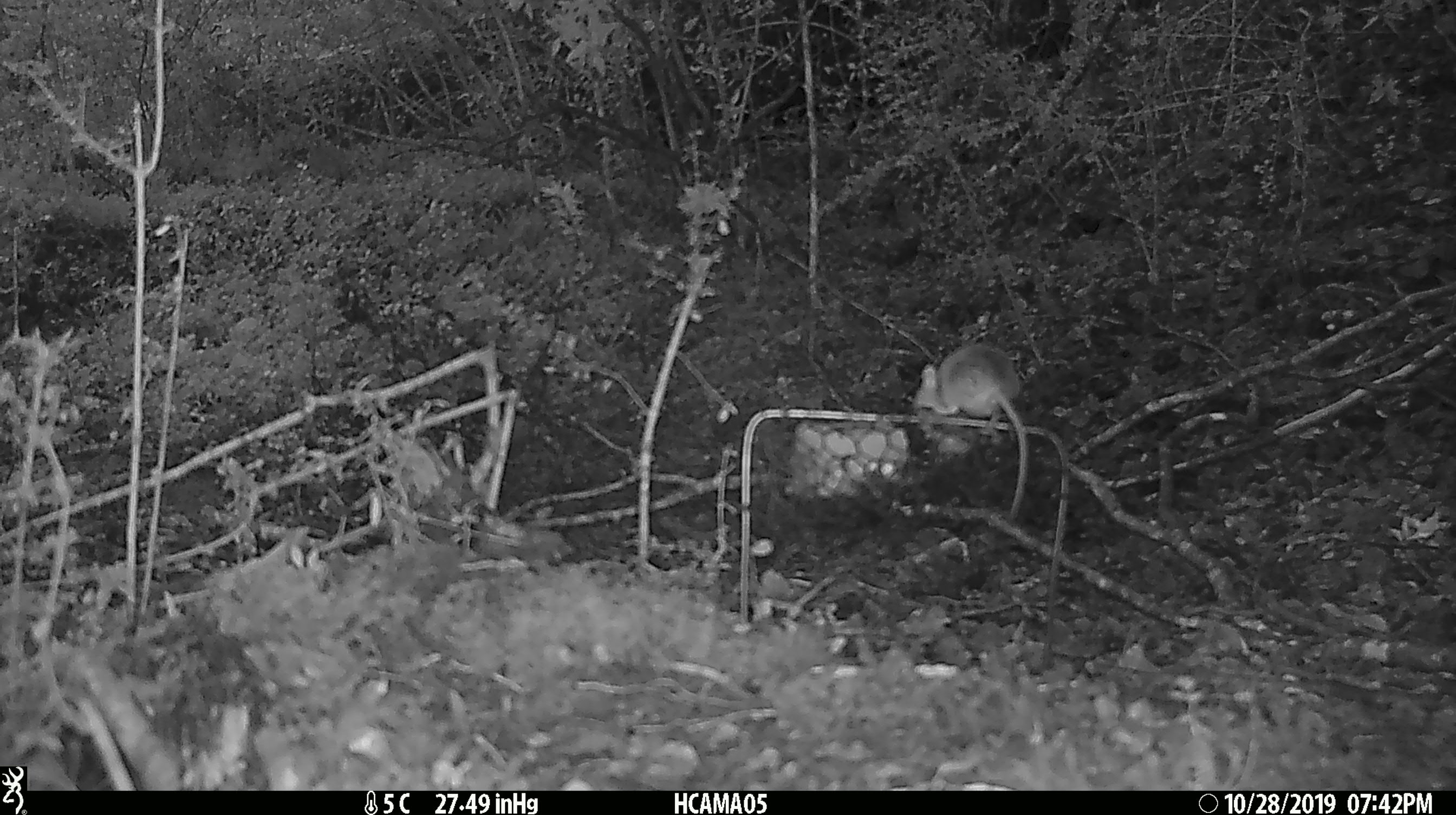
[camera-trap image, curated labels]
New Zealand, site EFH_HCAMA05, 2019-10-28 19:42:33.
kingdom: Animalia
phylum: Chordata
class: Mammalia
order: Rodentia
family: Muridae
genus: Mus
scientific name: Mus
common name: mouse